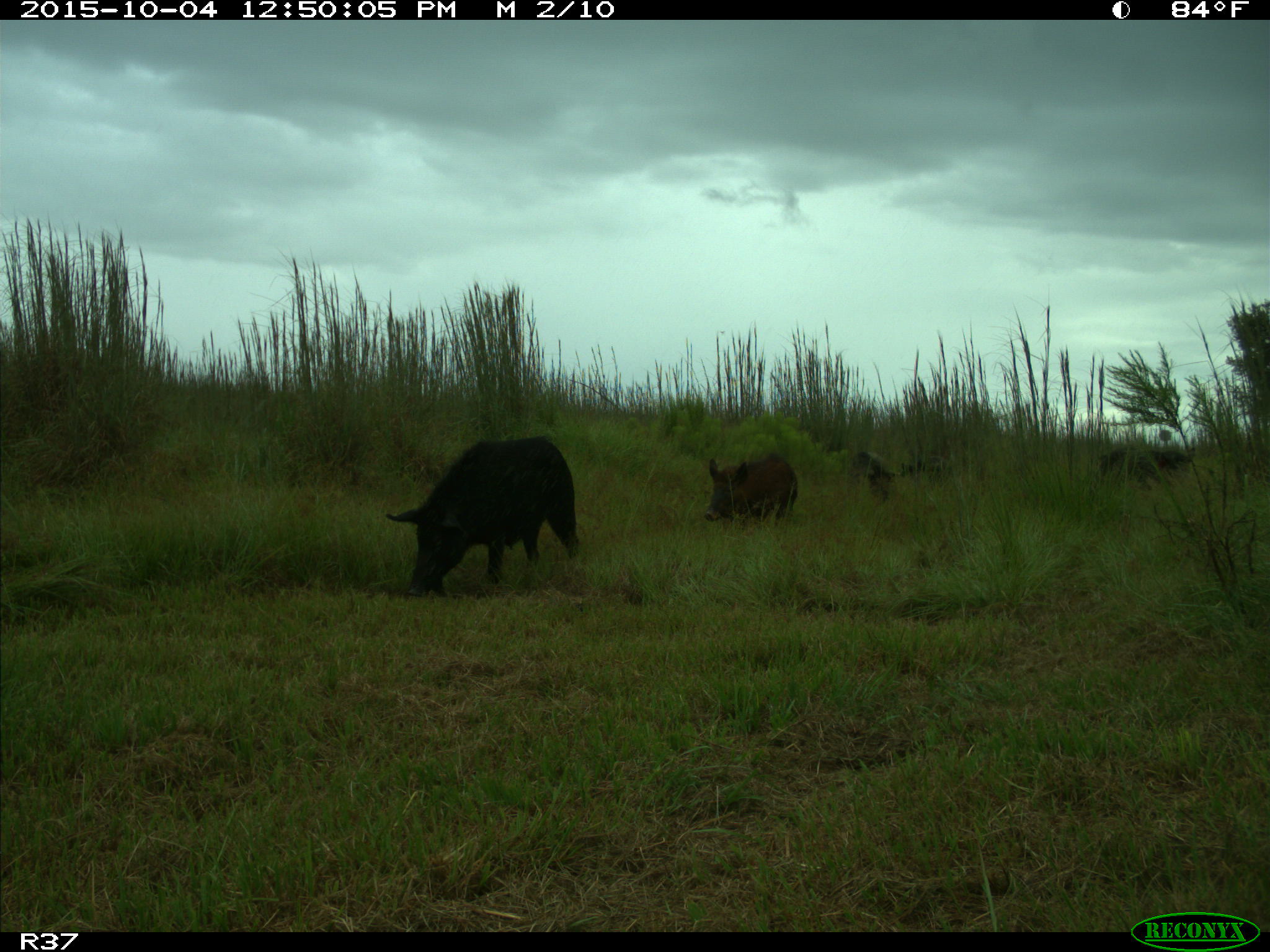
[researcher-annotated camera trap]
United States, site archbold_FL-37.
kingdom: Animalia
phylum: Chordata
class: Mammalia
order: Artiodactyla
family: Suidae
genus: Sus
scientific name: Sus scrofa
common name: wild boar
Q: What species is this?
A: Sus scrofa (wild boar).